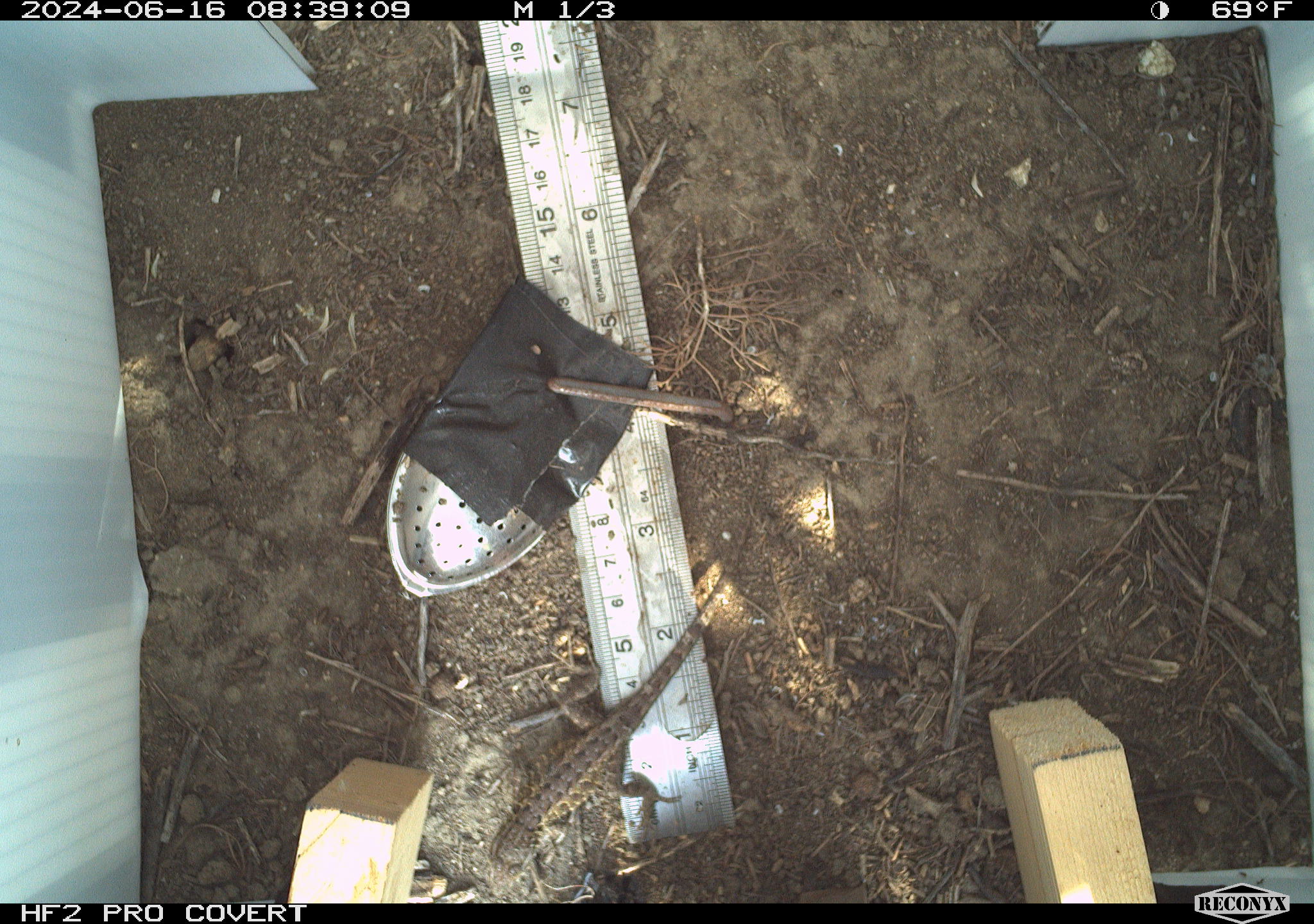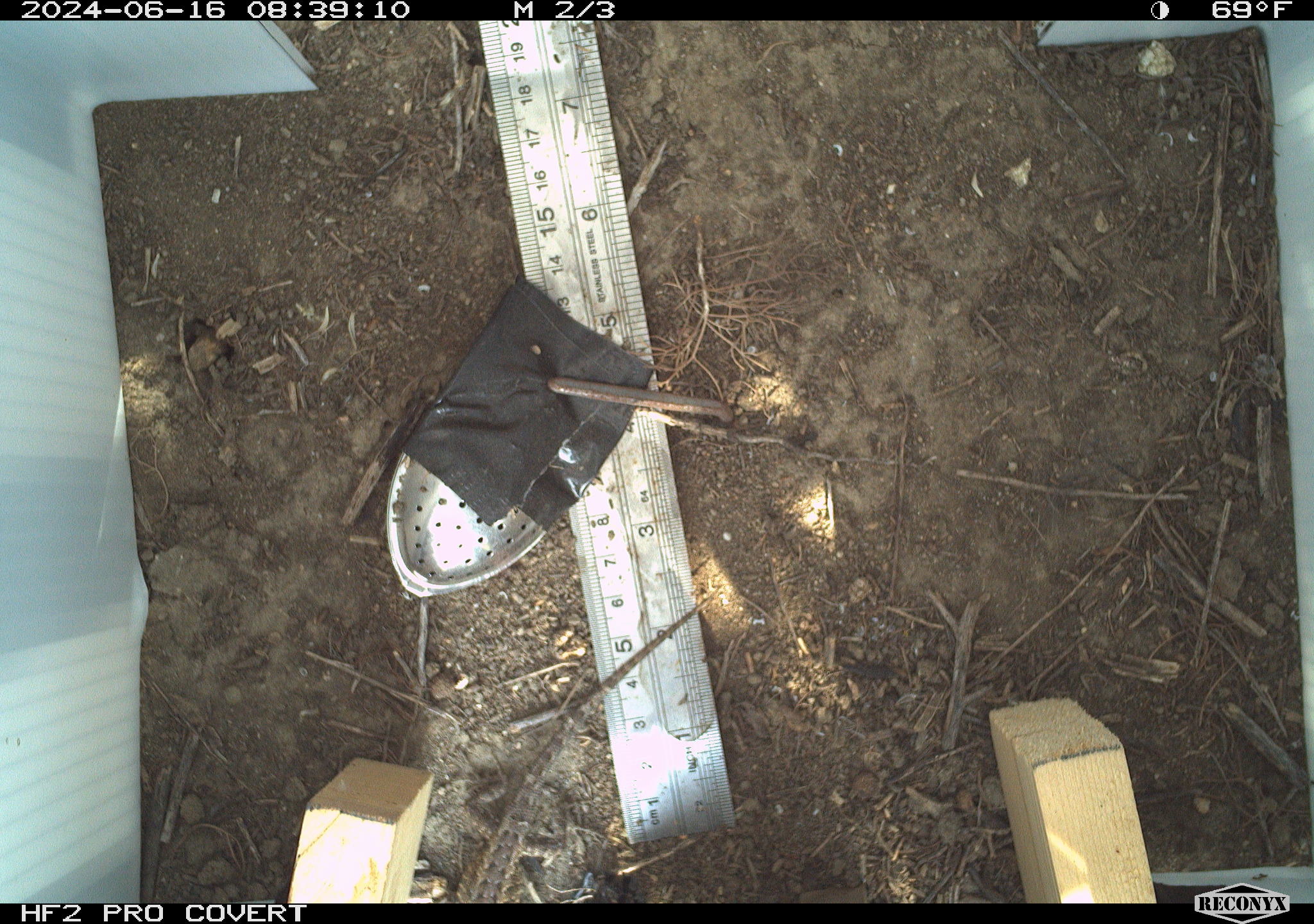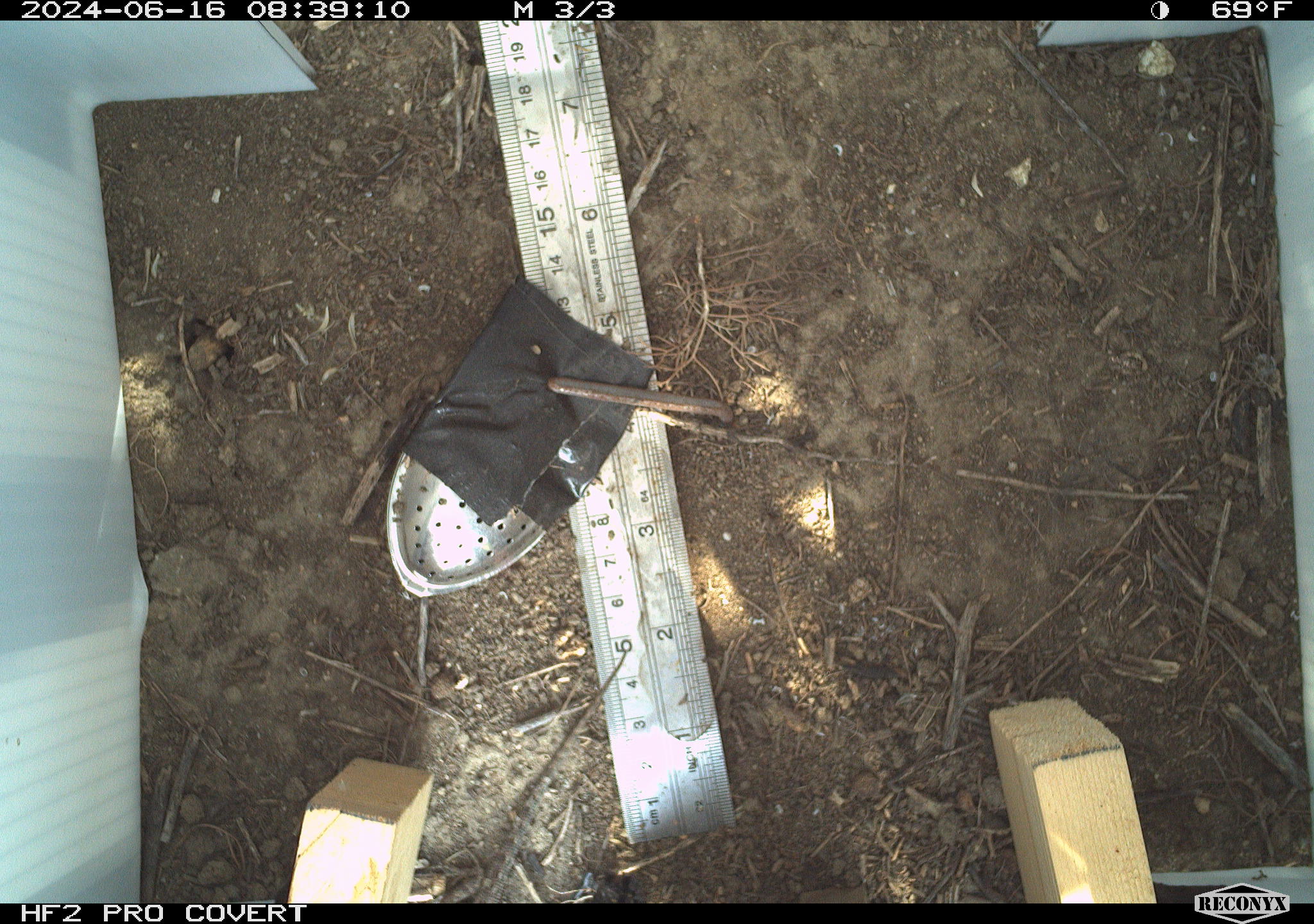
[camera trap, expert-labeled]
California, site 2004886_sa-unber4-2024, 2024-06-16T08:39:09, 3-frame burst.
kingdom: Animalia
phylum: Chordata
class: Reptilia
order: Squamata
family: Phrynosomatidae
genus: Sceloporus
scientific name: Sceloporus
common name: spiny lizards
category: sceloporus species